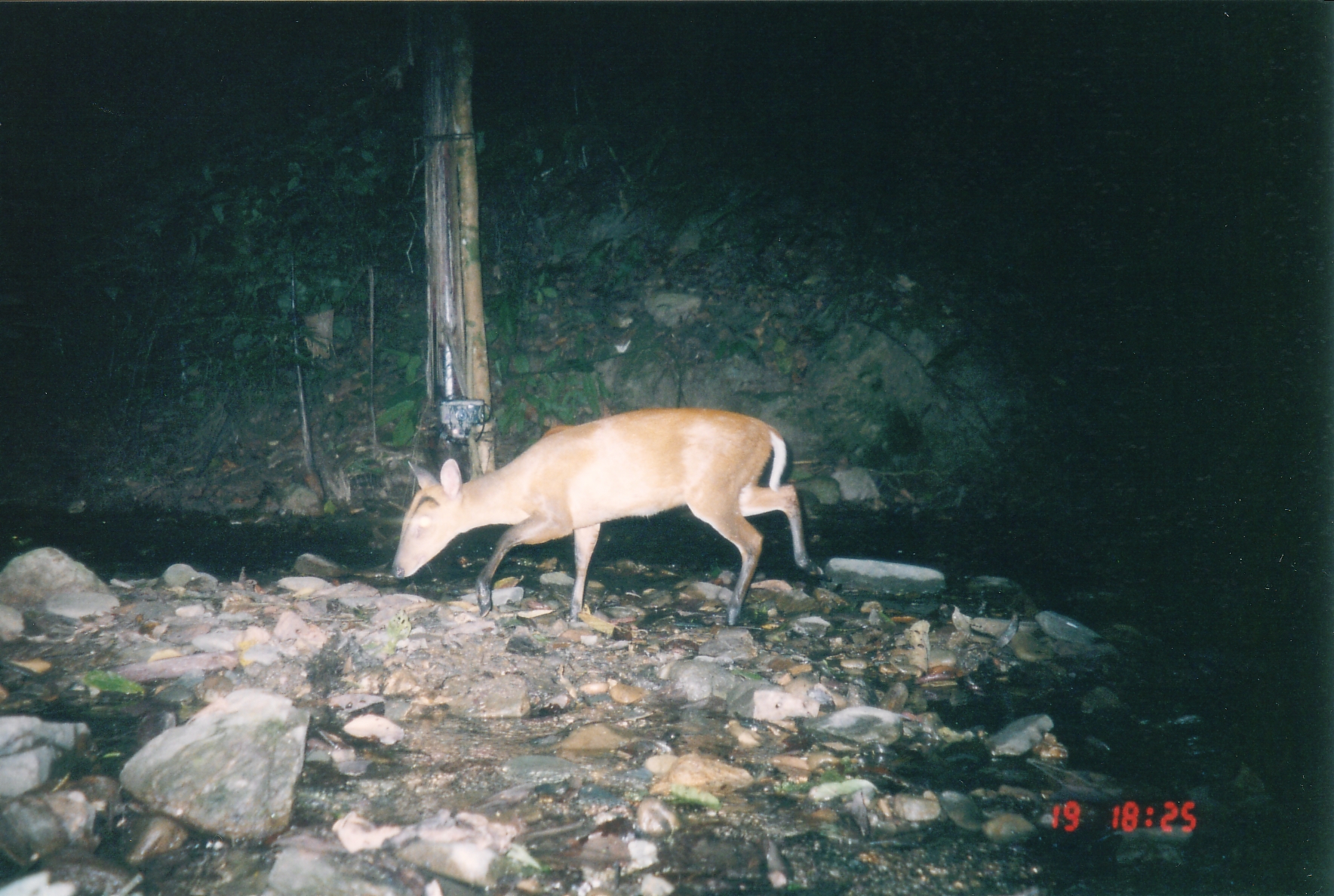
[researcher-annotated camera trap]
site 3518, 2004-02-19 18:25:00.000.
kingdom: Animalia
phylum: Chordata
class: Mammalia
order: Artiodactyla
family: Cervidae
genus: Muntiacus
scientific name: Muntiacus muntjak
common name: southern red muntjac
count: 1